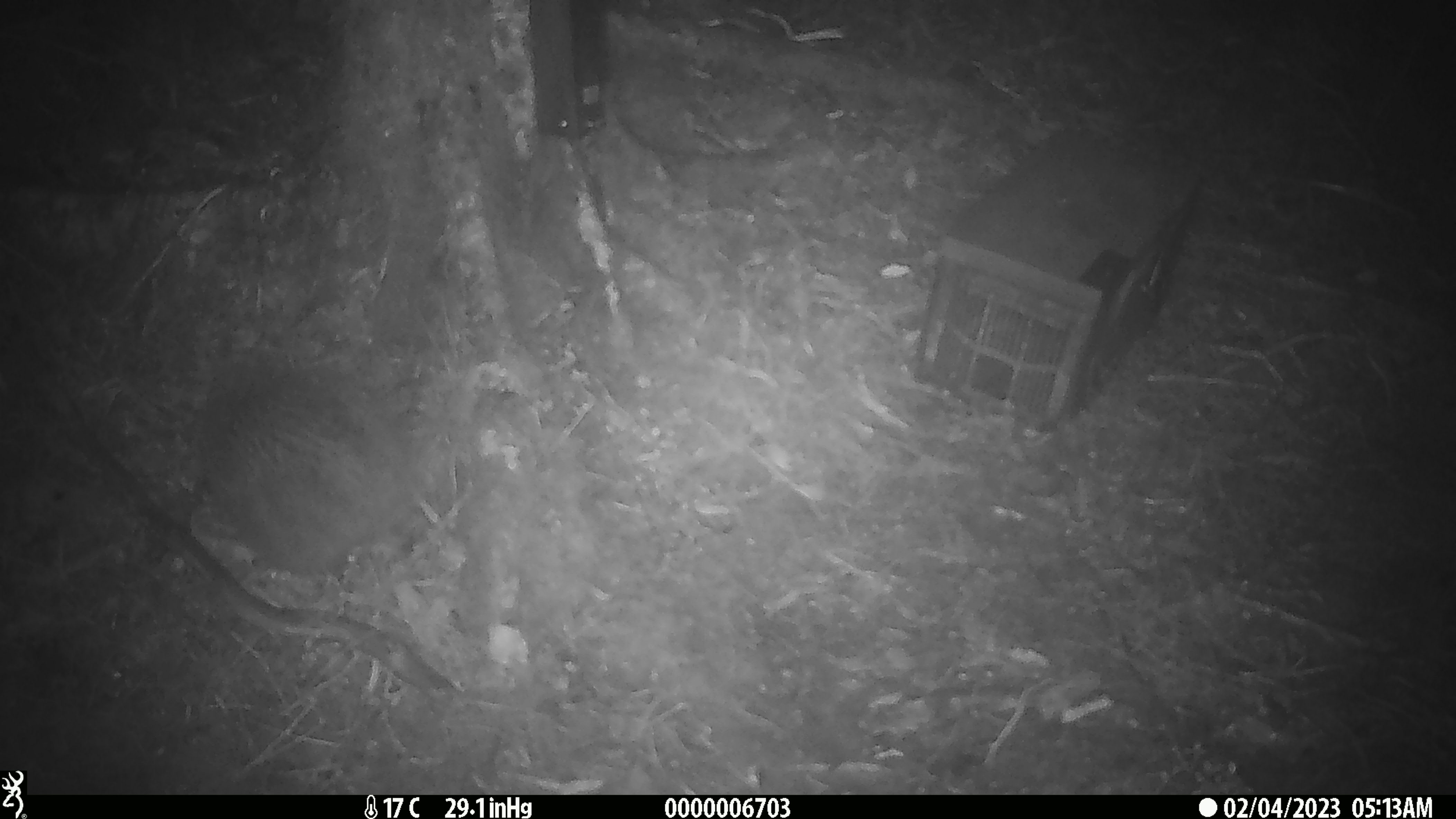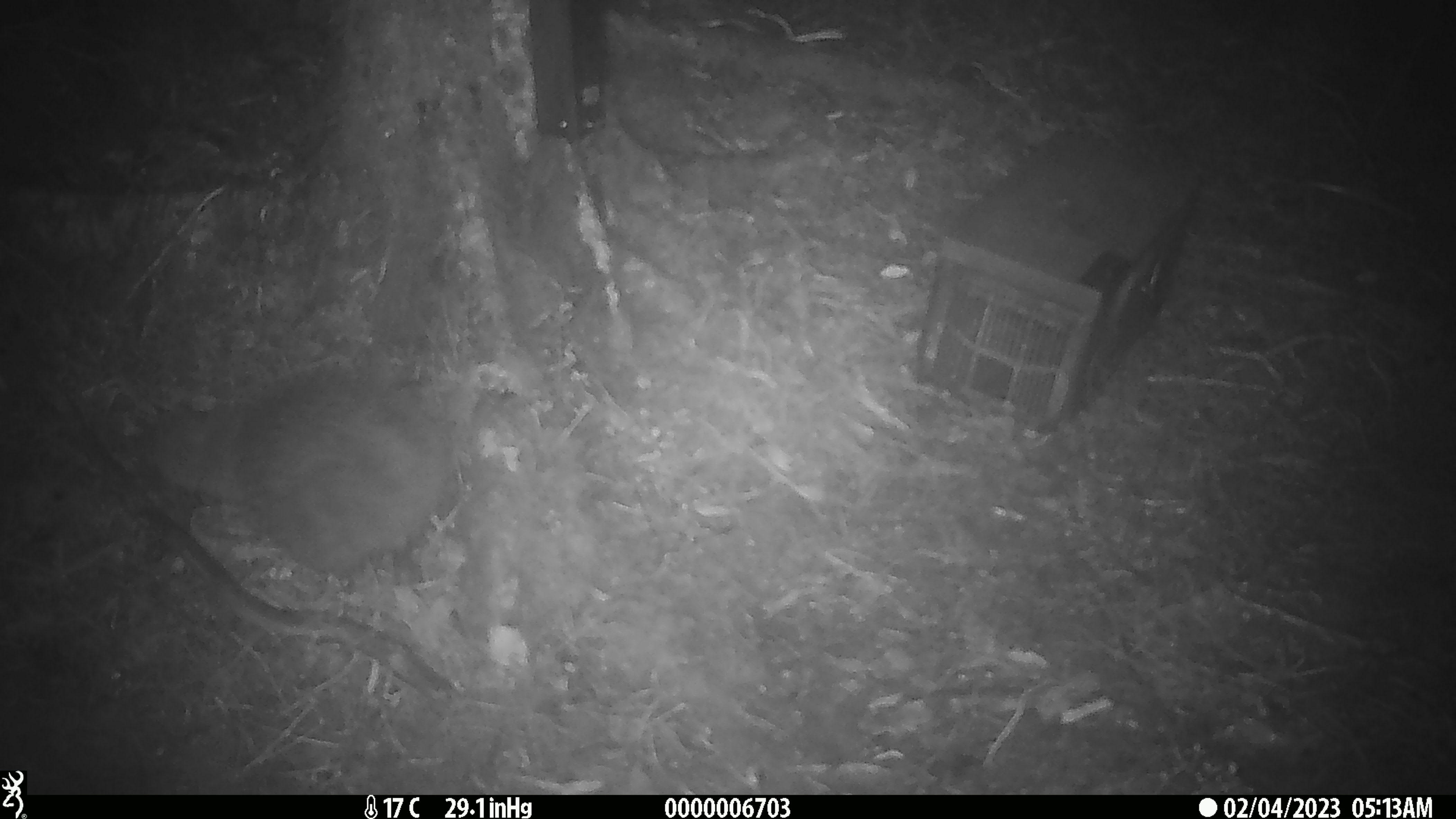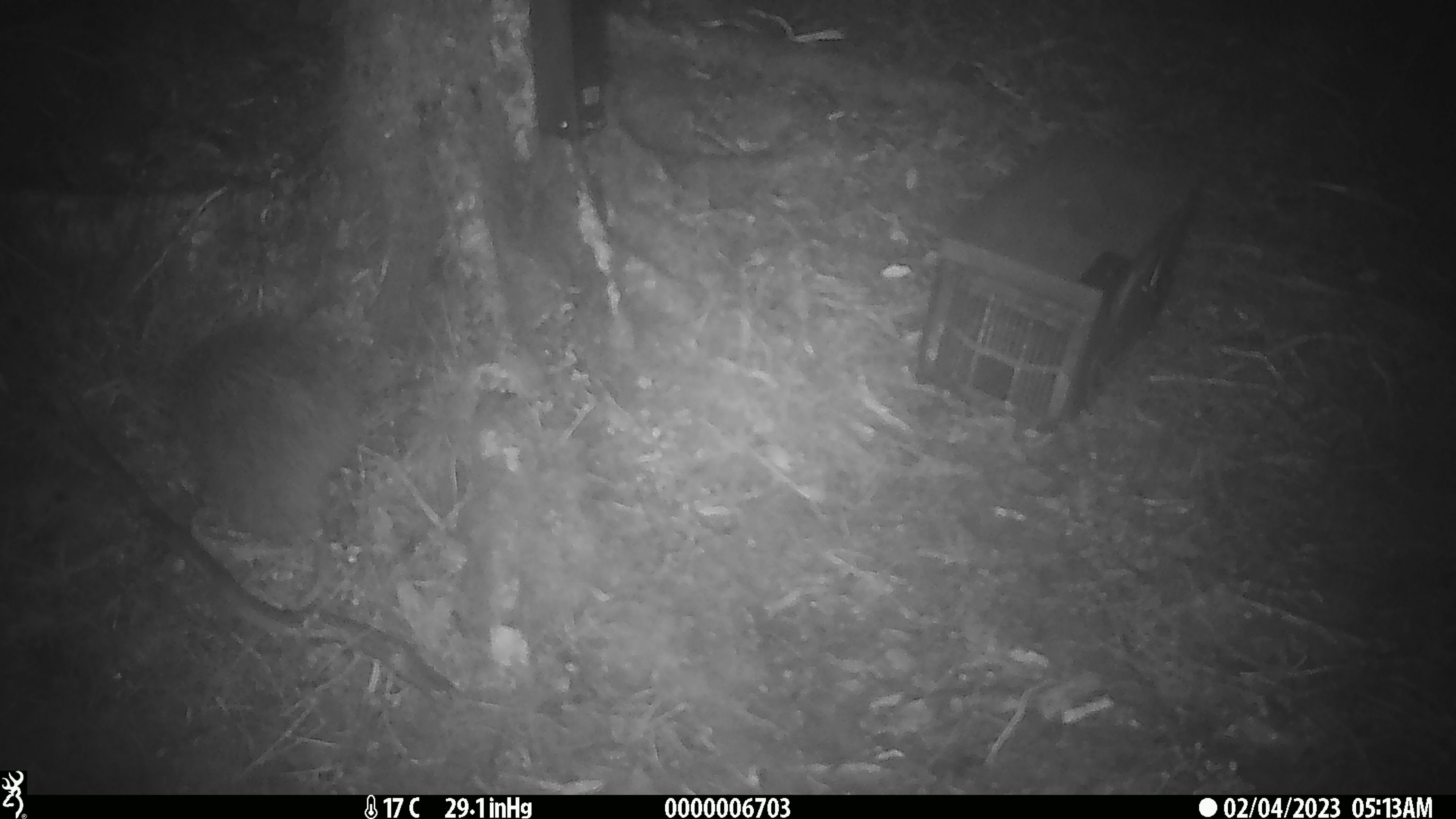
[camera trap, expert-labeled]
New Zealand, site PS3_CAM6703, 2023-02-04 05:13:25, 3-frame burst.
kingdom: Animalia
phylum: Chordata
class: Aves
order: Apterygiformes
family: Apterygidae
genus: Apteryx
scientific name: Apteryx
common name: kiwi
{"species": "kiwi (Apteryx)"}